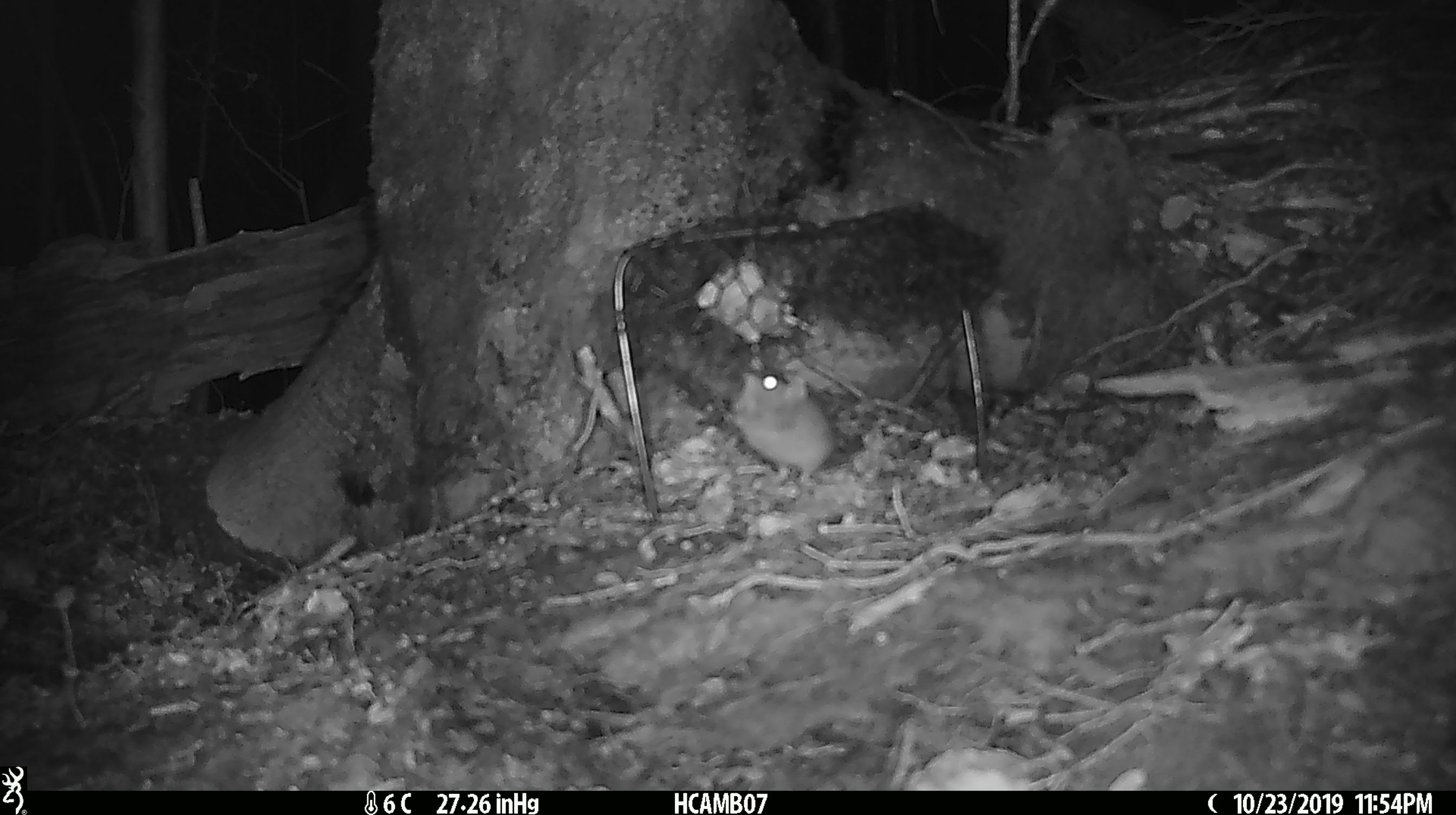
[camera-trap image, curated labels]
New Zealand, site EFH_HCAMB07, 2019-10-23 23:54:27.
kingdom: Animalia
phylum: Chordata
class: Mammalia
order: Rodentia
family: Muridae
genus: Mus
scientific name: Mus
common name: mouse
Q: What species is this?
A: Mouse (Mus).